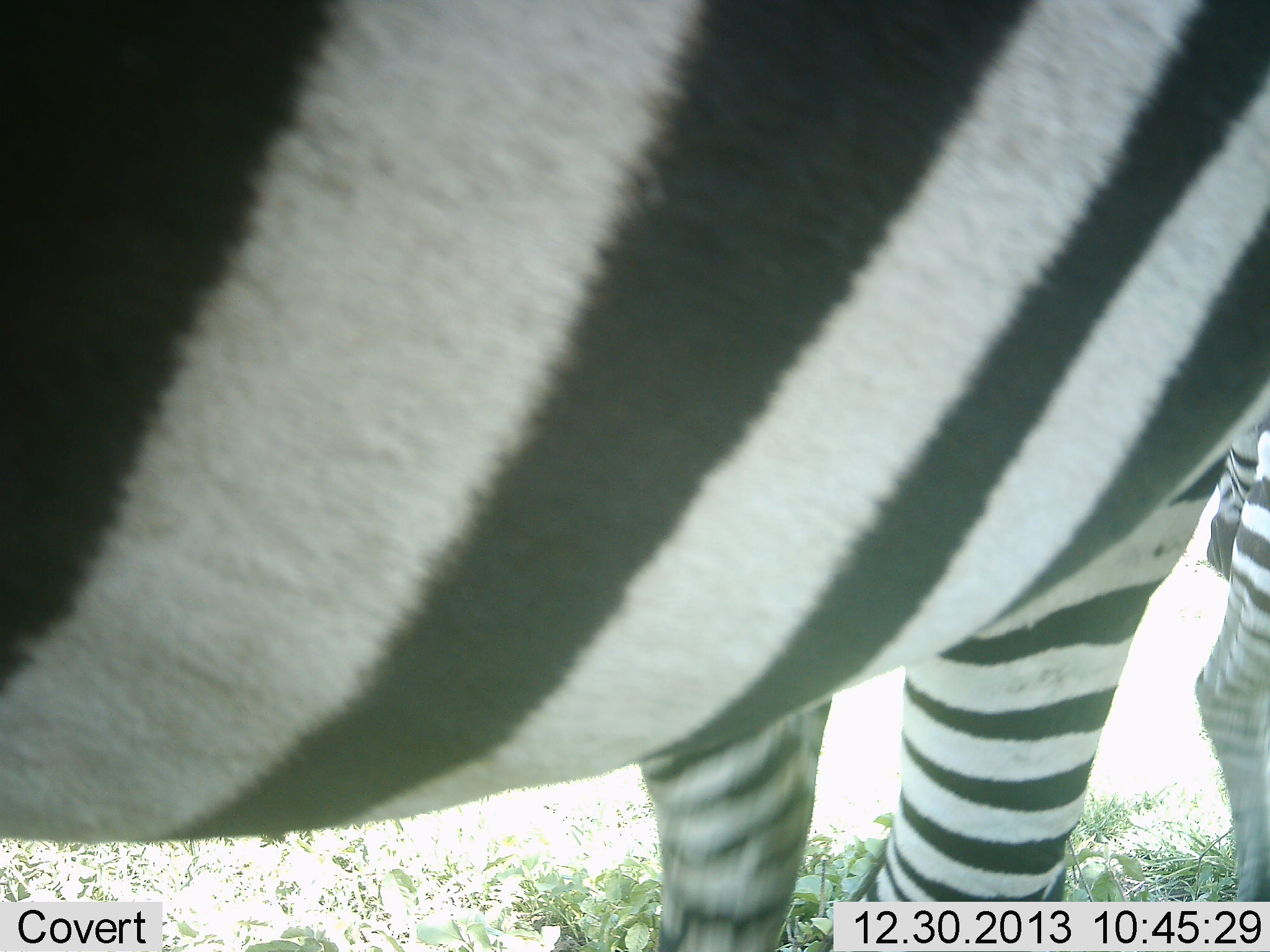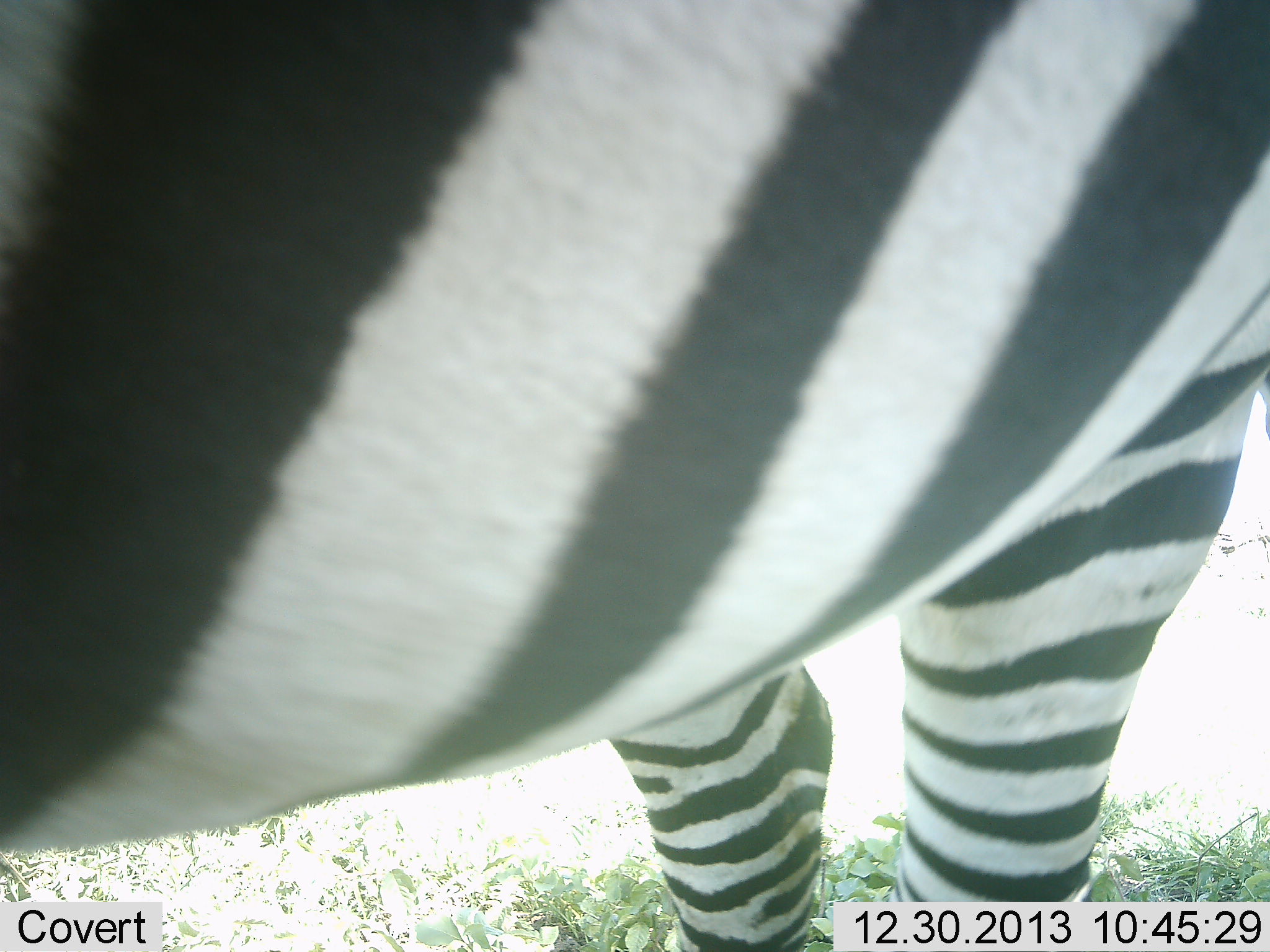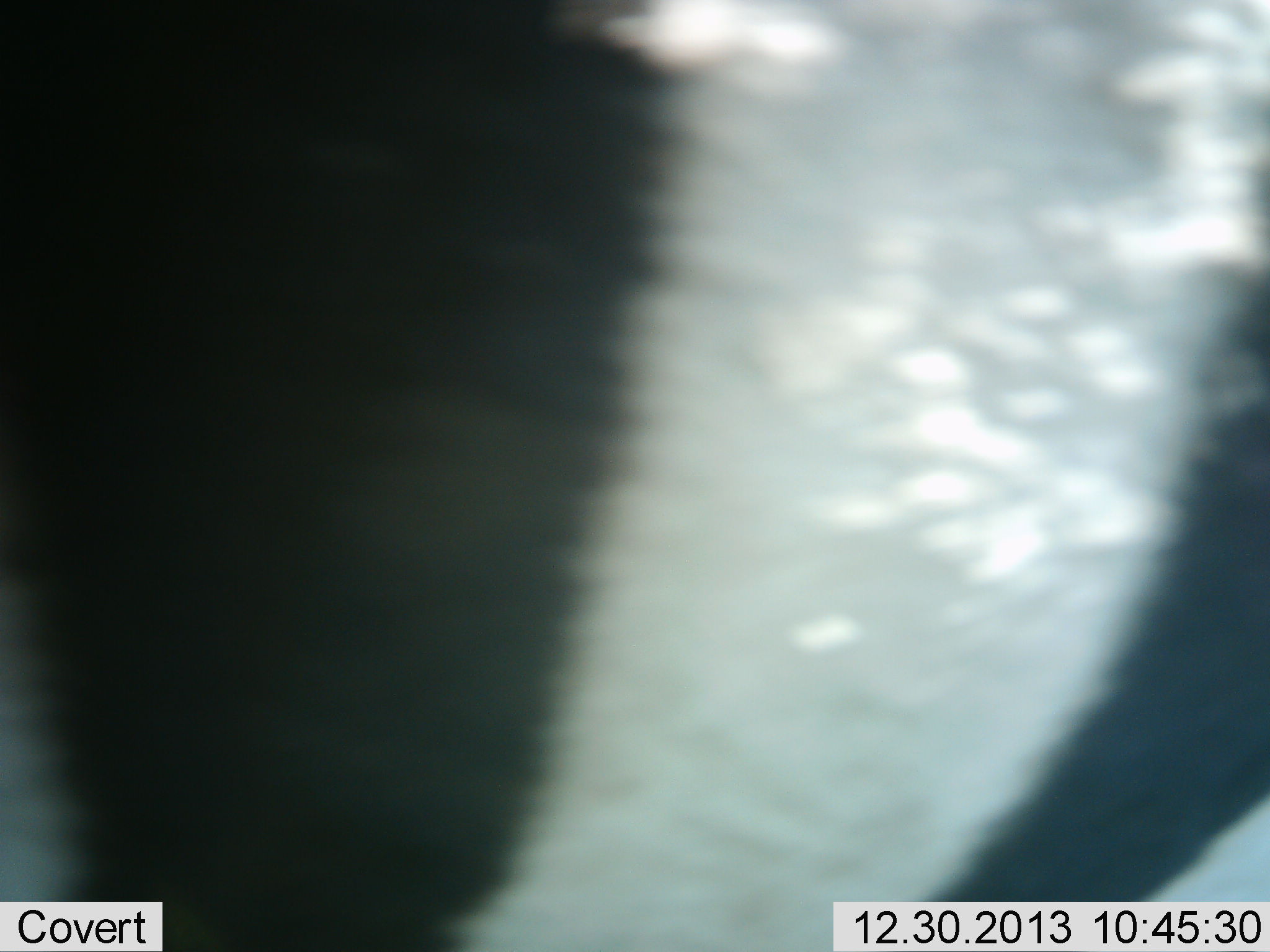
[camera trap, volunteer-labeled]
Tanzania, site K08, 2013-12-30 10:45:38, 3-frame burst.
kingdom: Animalia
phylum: Chordata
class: Mammalia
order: Perissodactyla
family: Equidae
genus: Equus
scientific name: Equus quagga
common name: plains zebra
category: zebra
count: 2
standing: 70%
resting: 0%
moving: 40%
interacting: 20%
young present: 10%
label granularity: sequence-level